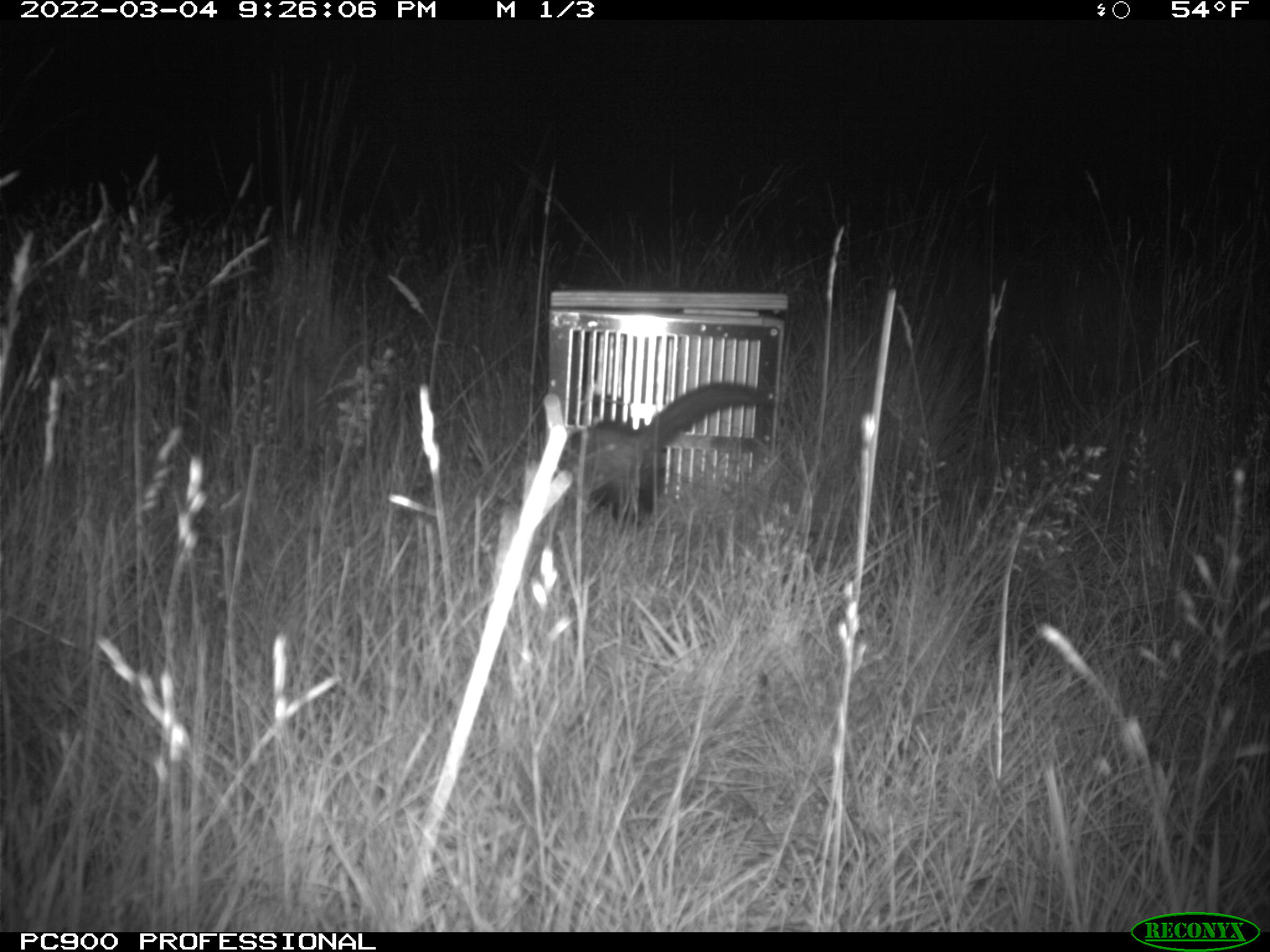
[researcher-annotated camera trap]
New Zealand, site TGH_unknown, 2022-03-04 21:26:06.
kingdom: Animalia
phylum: Chordata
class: Mammalia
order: Carnivora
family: Mustelidae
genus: Mustela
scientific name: Mustela furo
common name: ferret